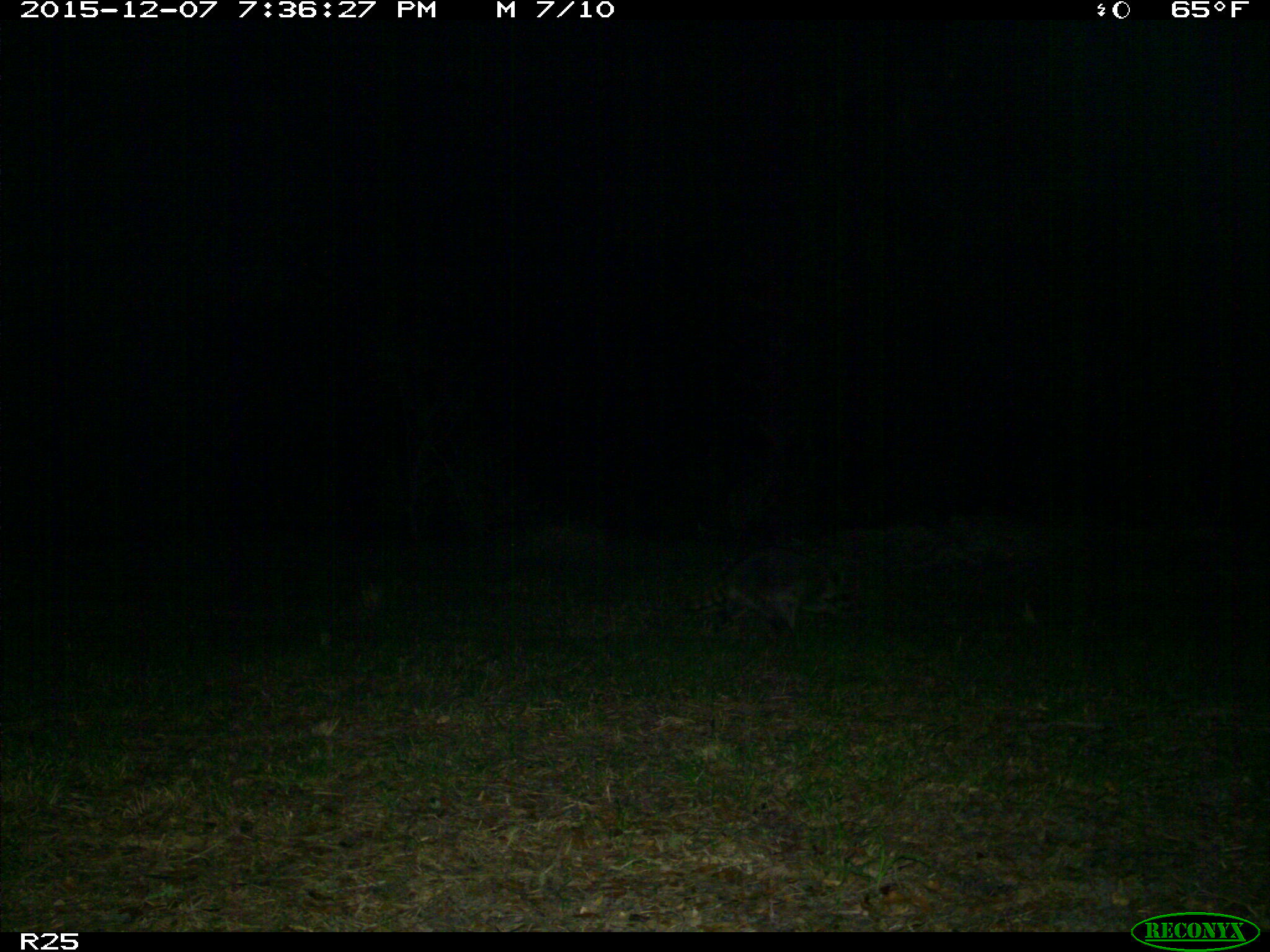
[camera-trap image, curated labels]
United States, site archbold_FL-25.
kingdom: Animalia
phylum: Chordata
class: Mammalia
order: Carnivora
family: Procyonidae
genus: Procyon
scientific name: Procyon lotor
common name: common raccoon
Procyon lotor (common raccoon).